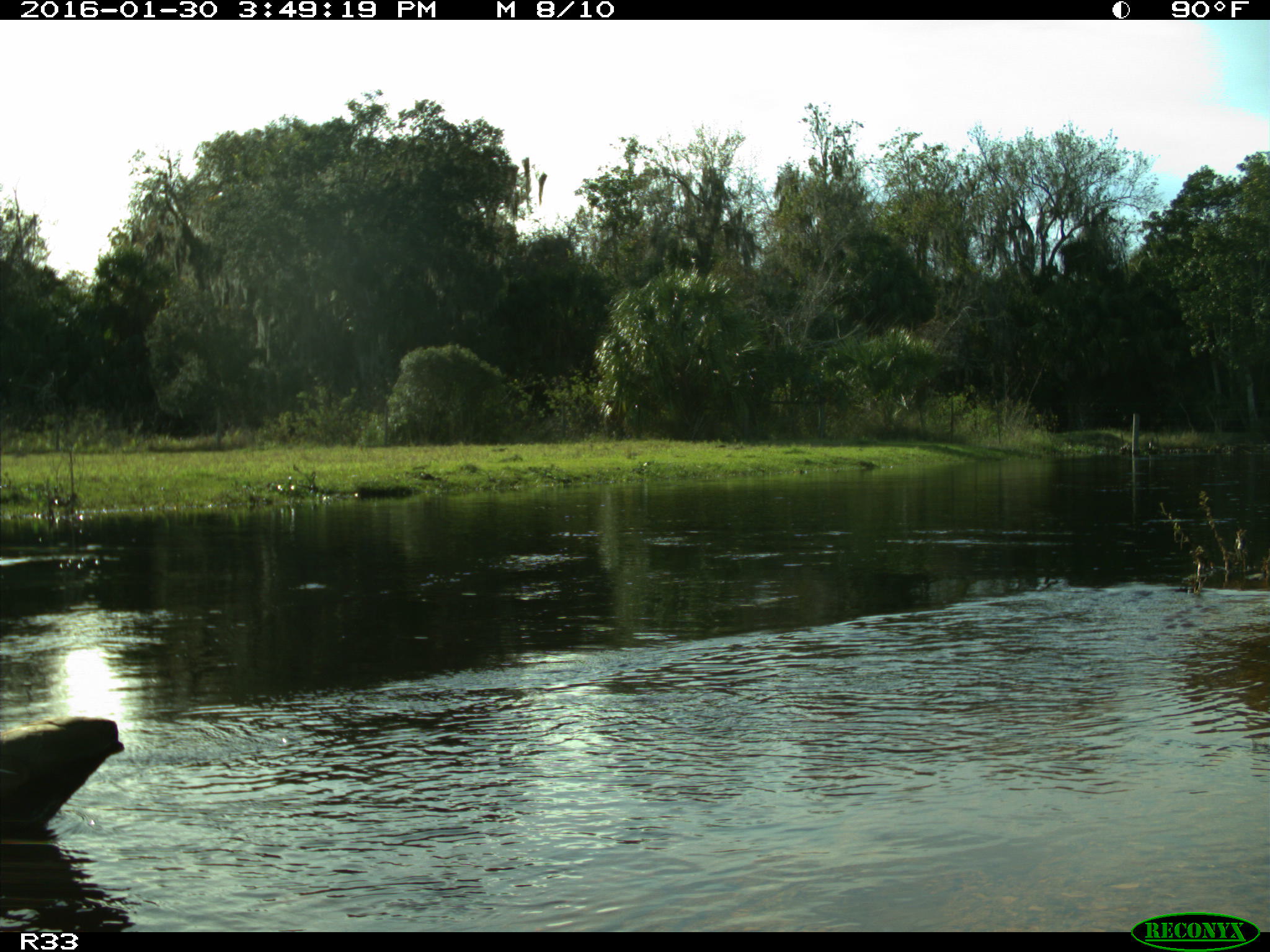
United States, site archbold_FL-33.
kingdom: Animalia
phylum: Chordata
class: Aves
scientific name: Aves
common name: birds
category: unidentified bird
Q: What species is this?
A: Unidentified bird (birds) (Aves).